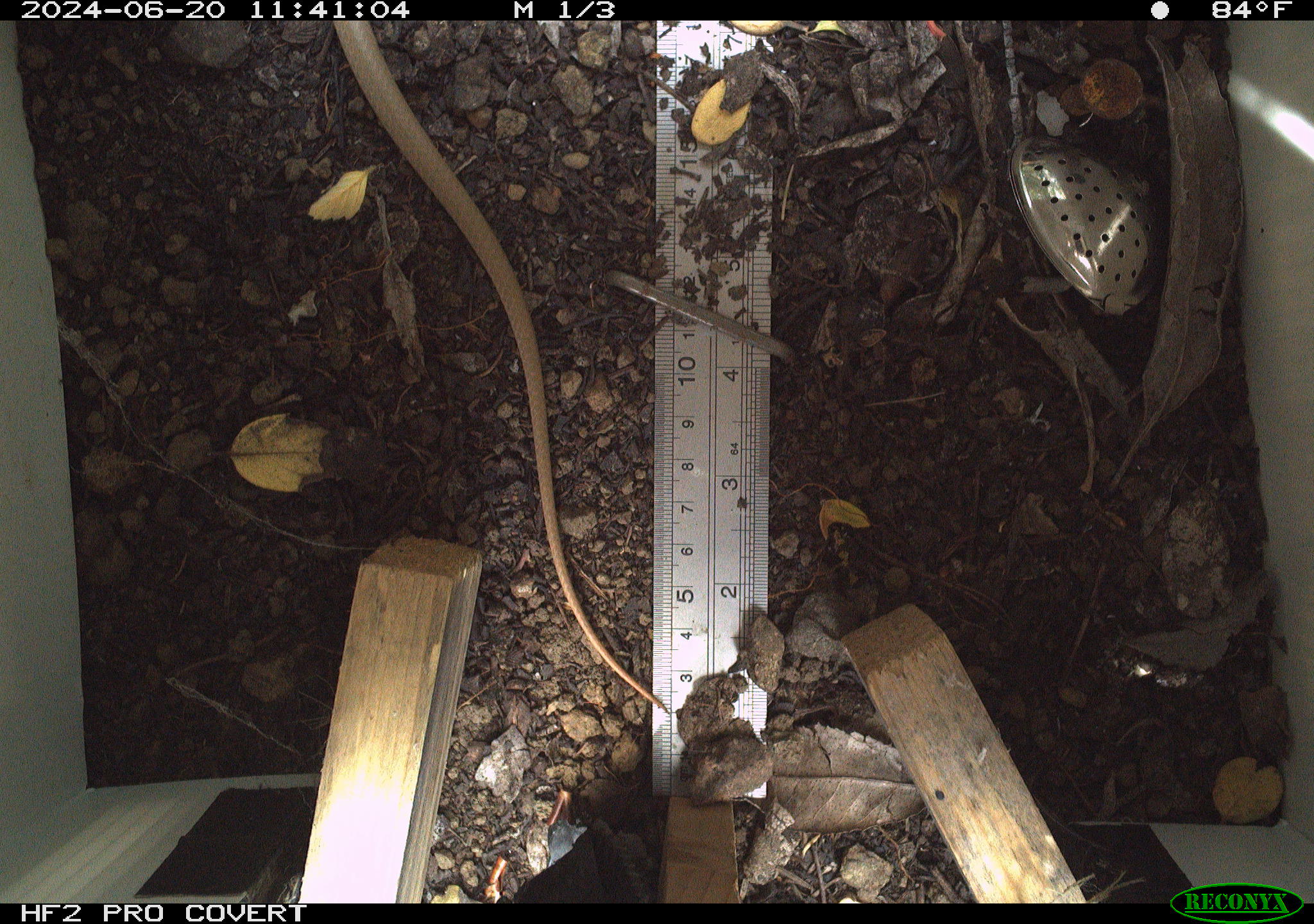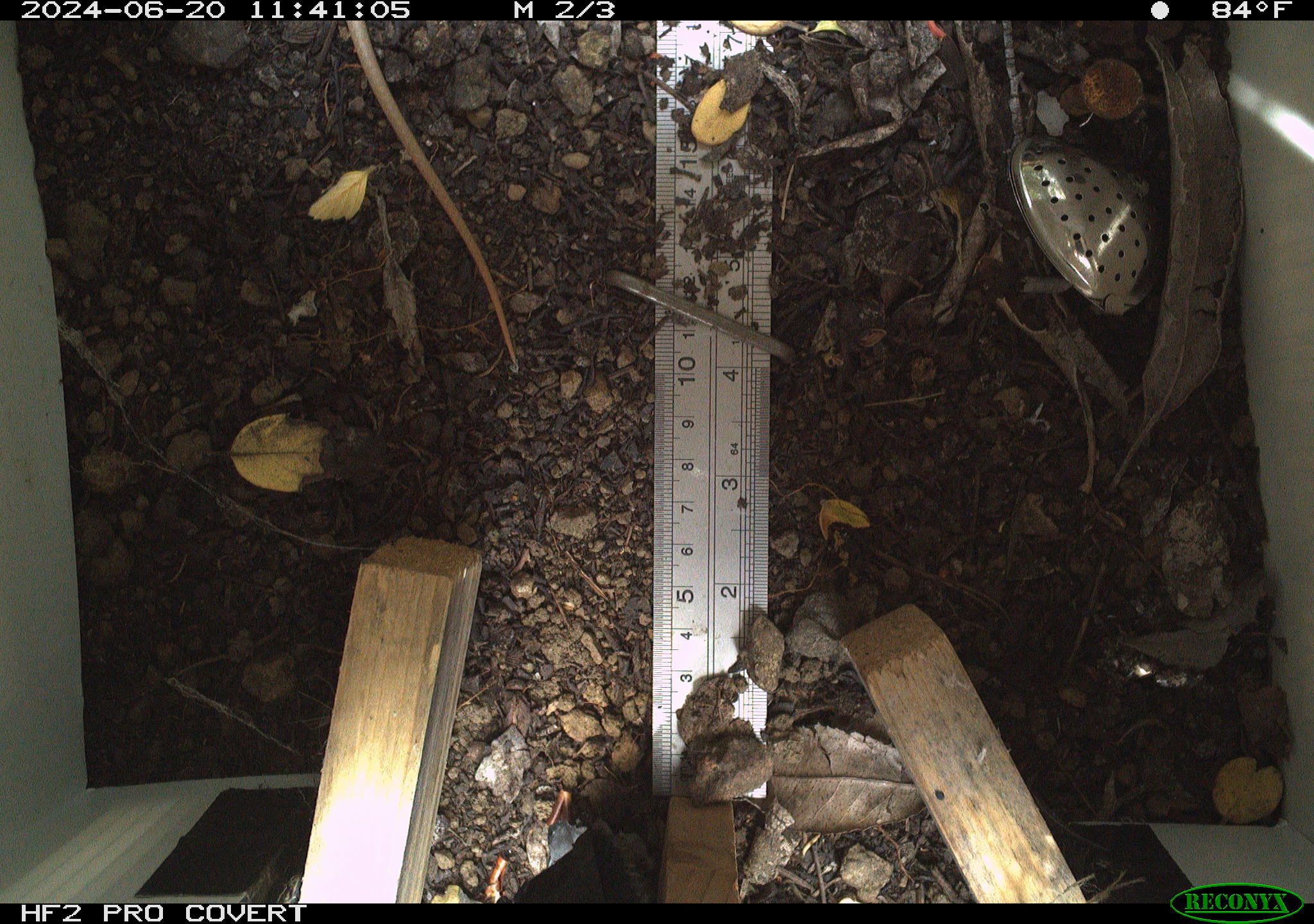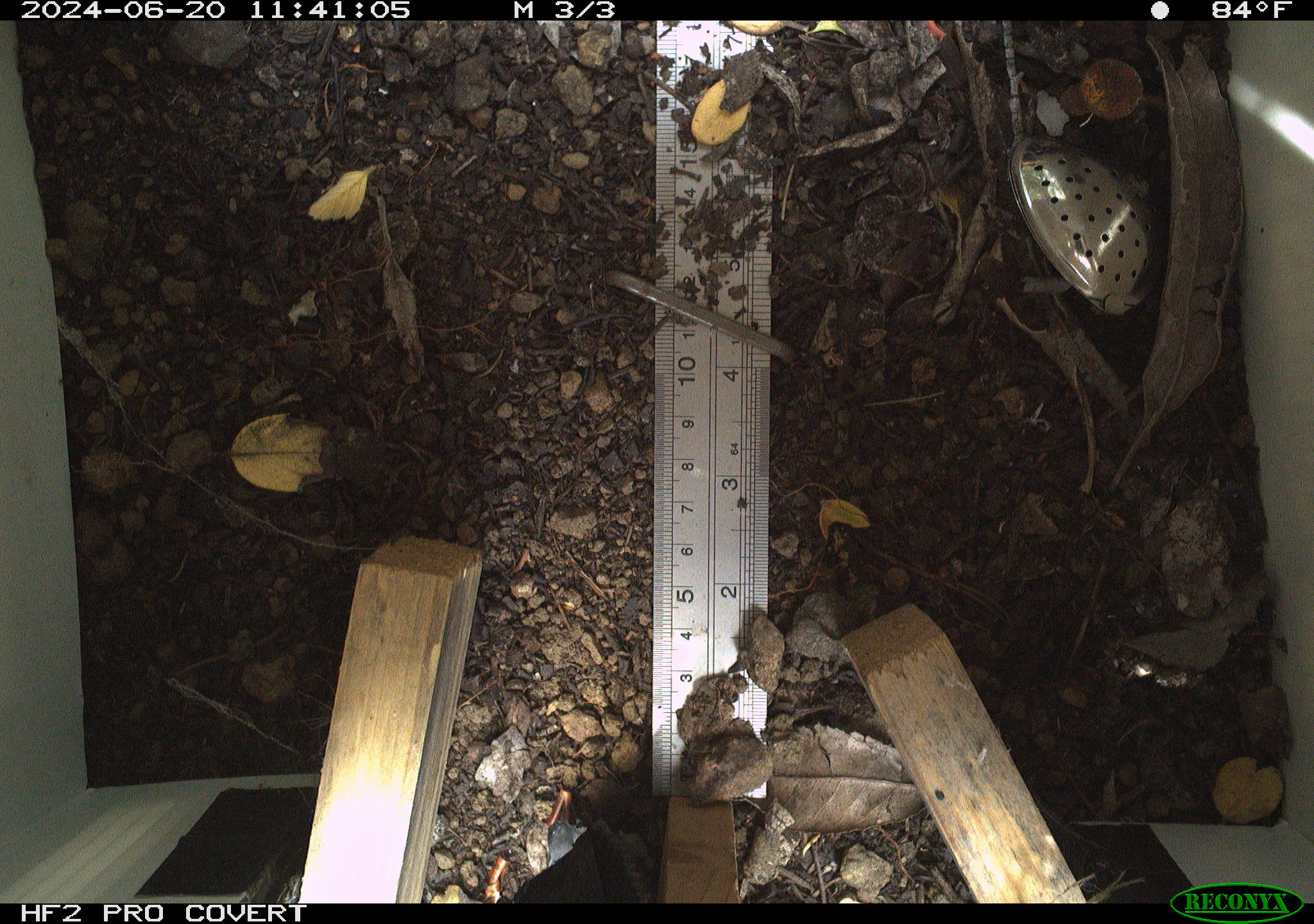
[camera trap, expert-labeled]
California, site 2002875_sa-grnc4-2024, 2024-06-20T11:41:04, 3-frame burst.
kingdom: Animalia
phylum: Chordata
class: Reptilia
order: Squamata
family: Colubridae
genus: Coluber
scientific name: Coluber constrictor mormon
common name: western yellow-bellied racer